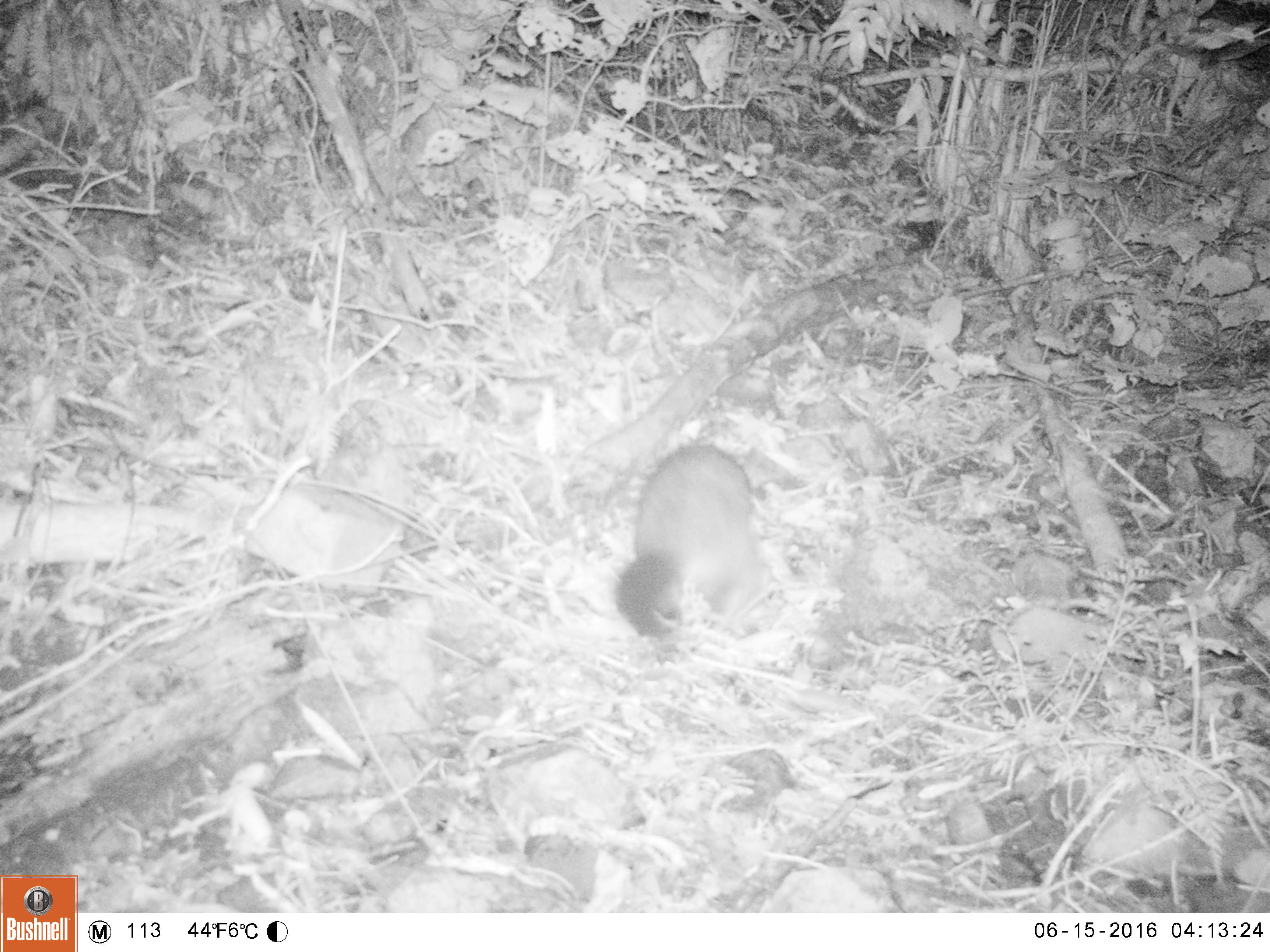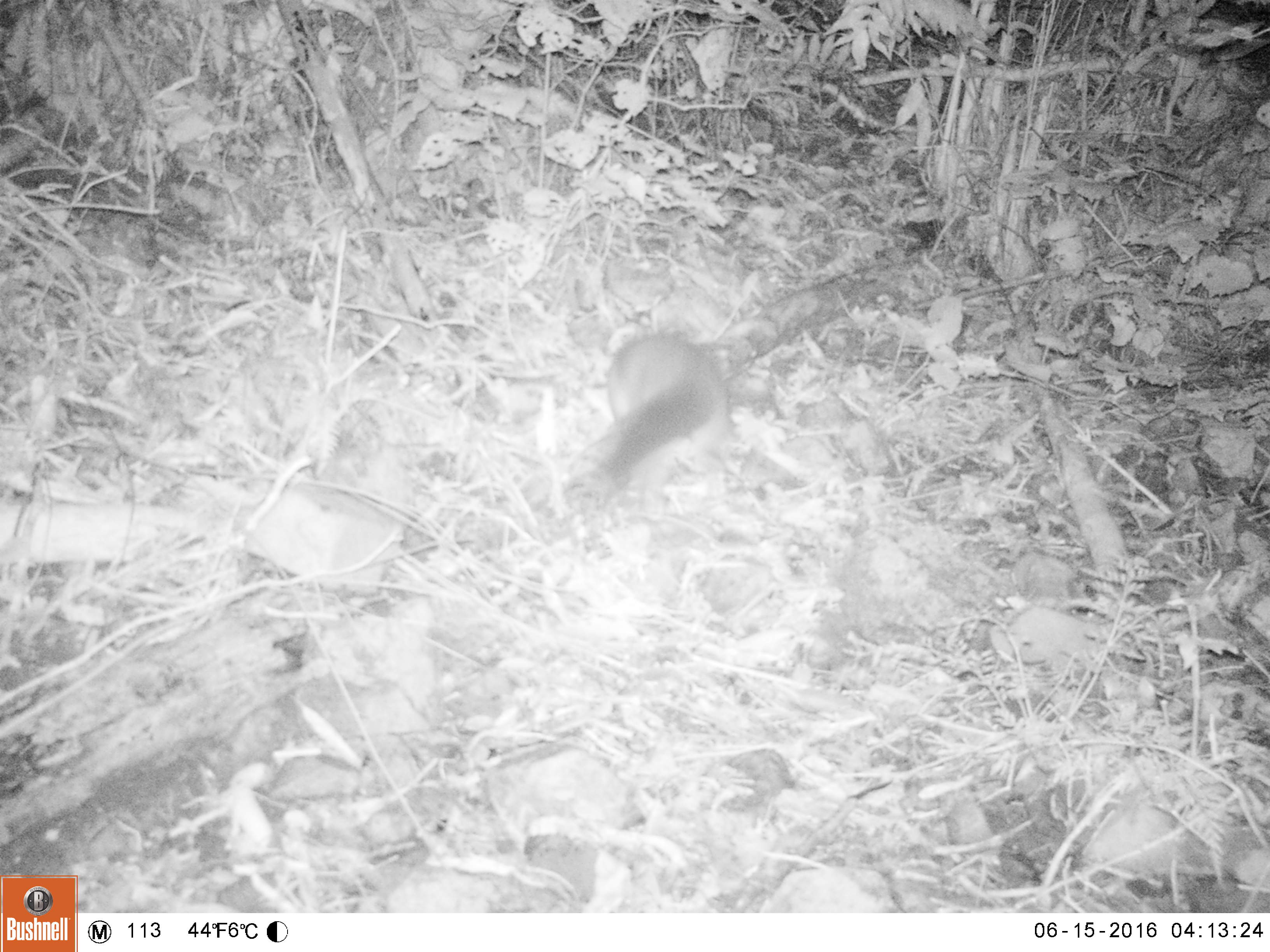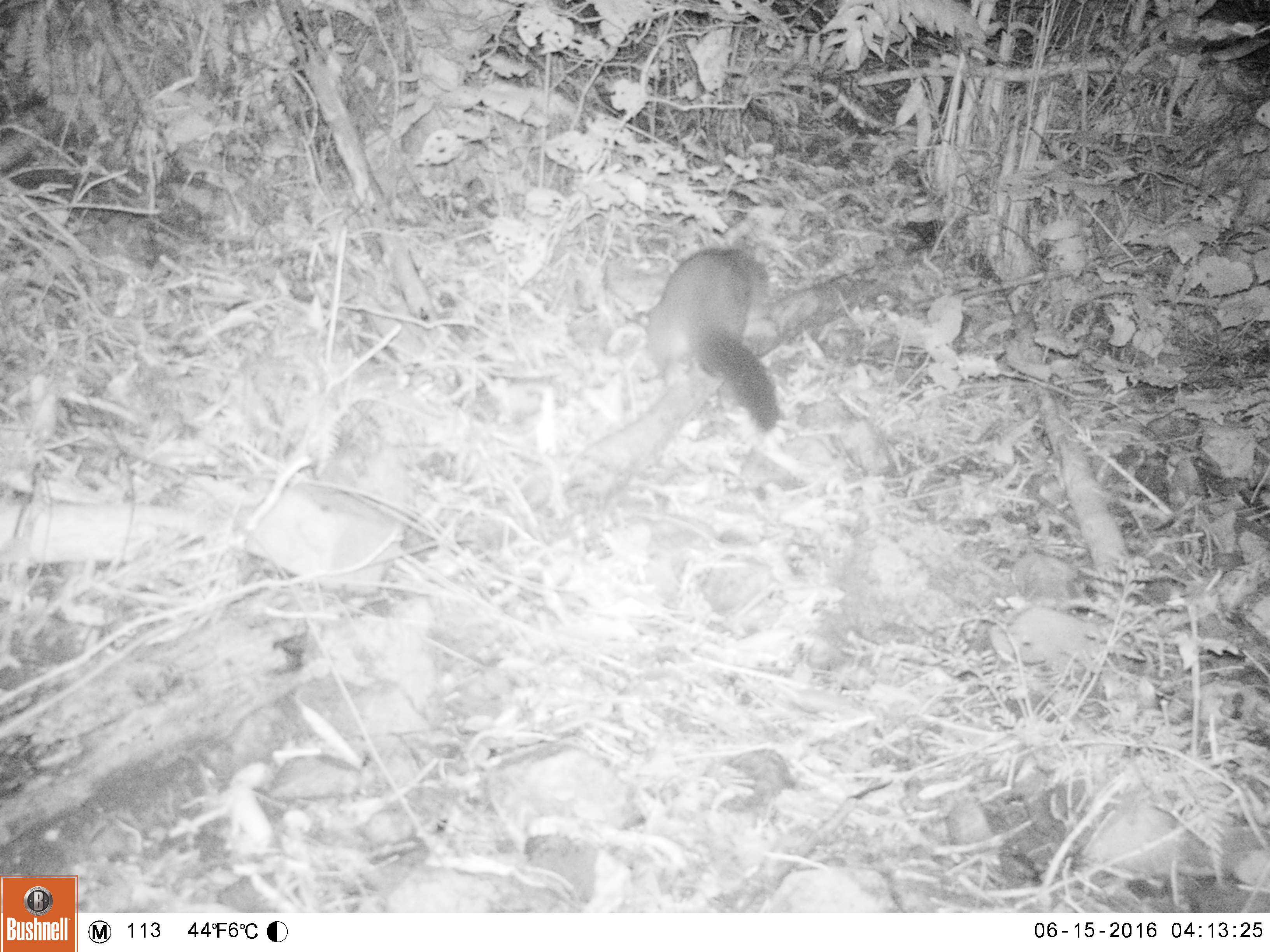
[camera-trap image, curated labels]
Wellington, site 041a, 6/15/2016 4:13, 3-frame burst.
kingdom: Animalia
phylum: Chordata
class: Mammalia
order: Didelphimorphia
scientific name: Didelphimorphia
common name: possum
Possum (Didelphimorphia).